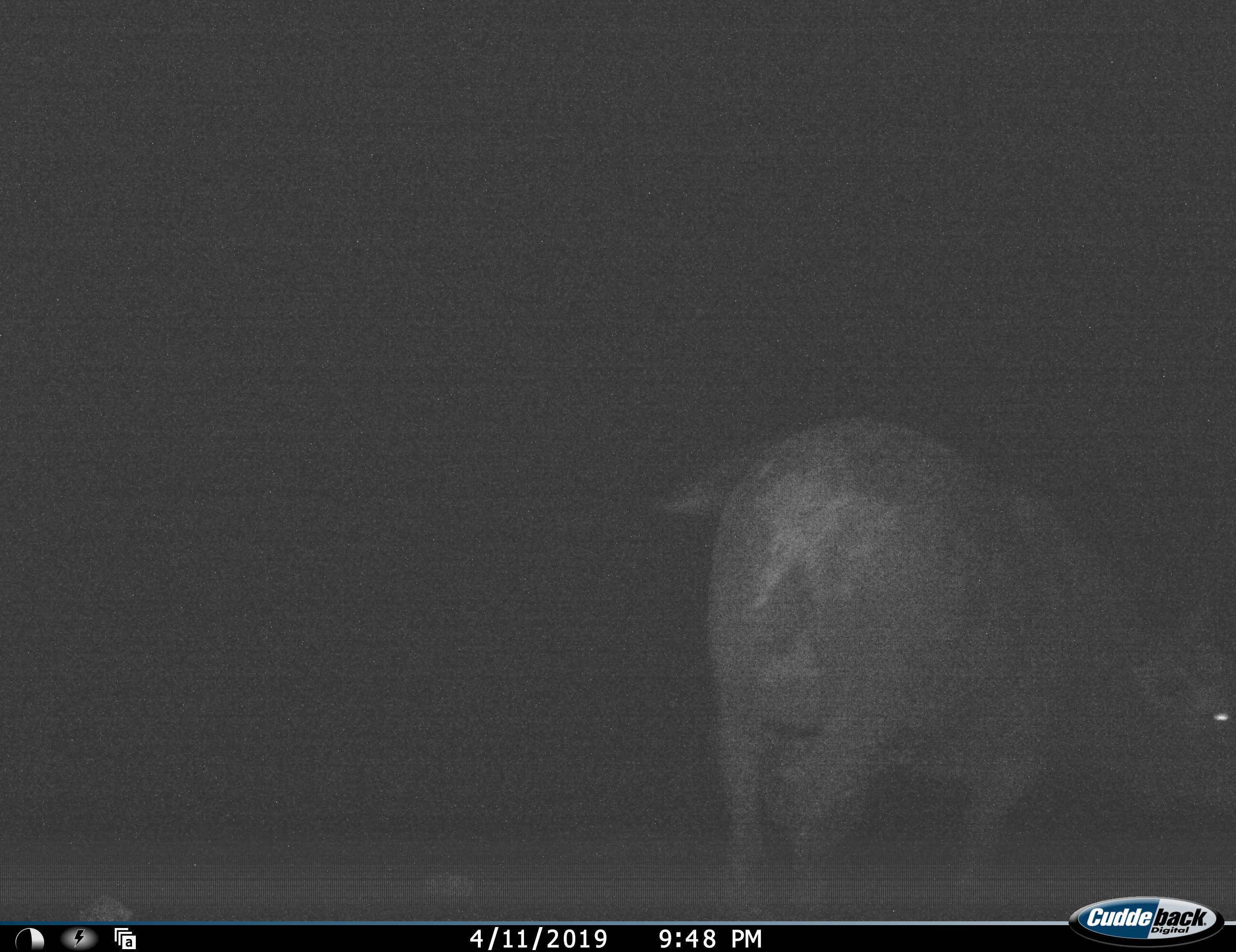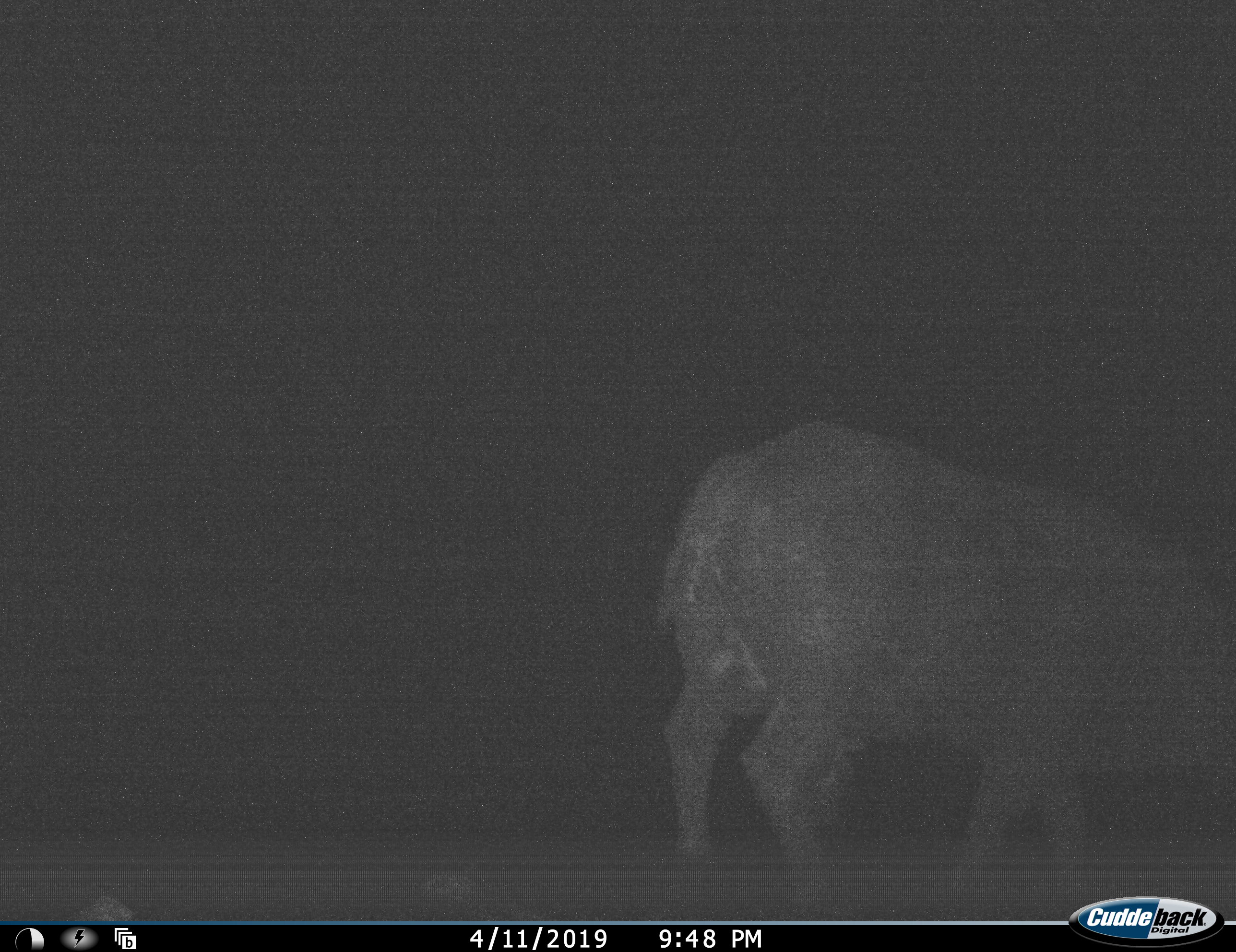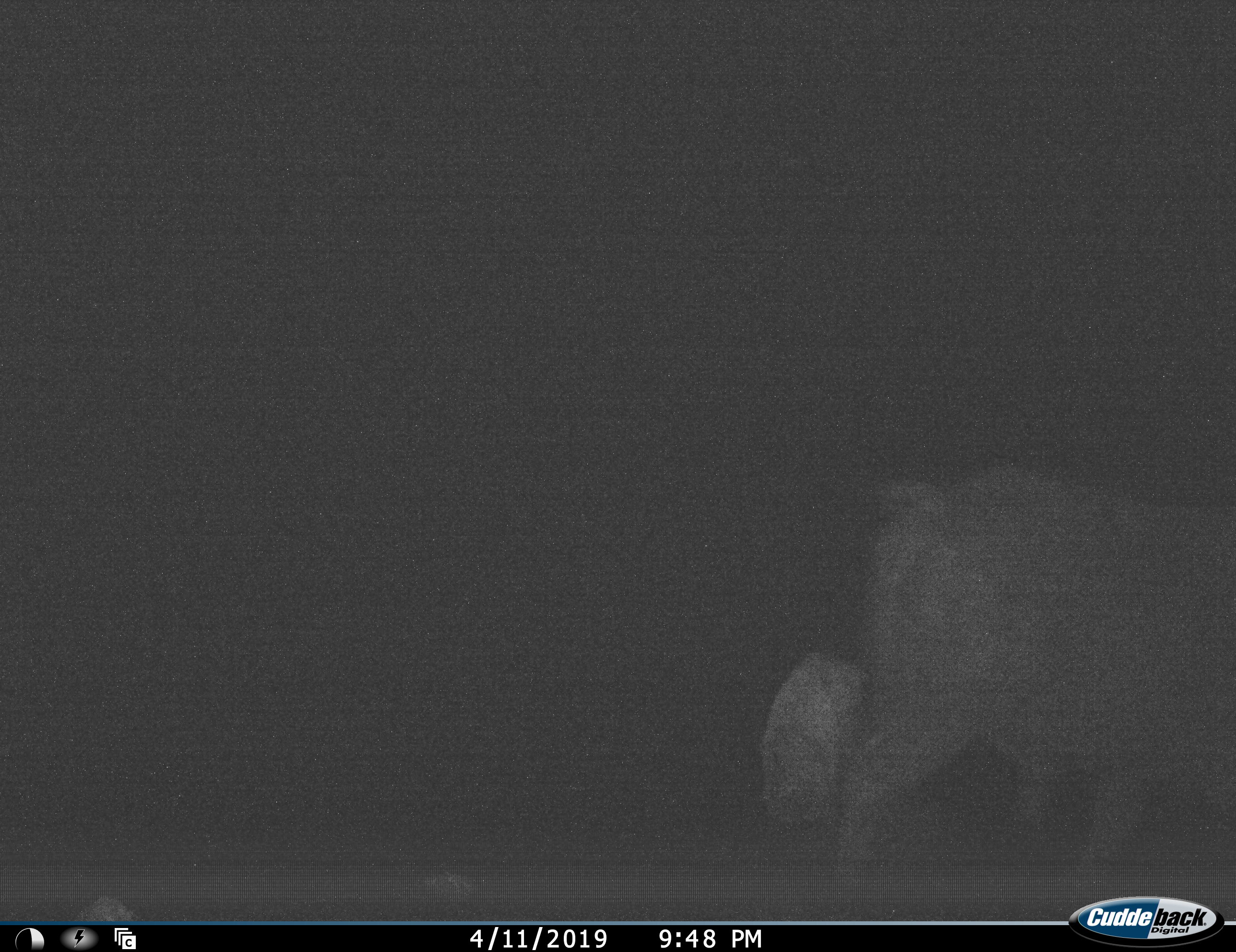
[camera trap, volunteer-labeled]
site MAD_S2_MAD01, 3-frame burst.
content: unidentified animal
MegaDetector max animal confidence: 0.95